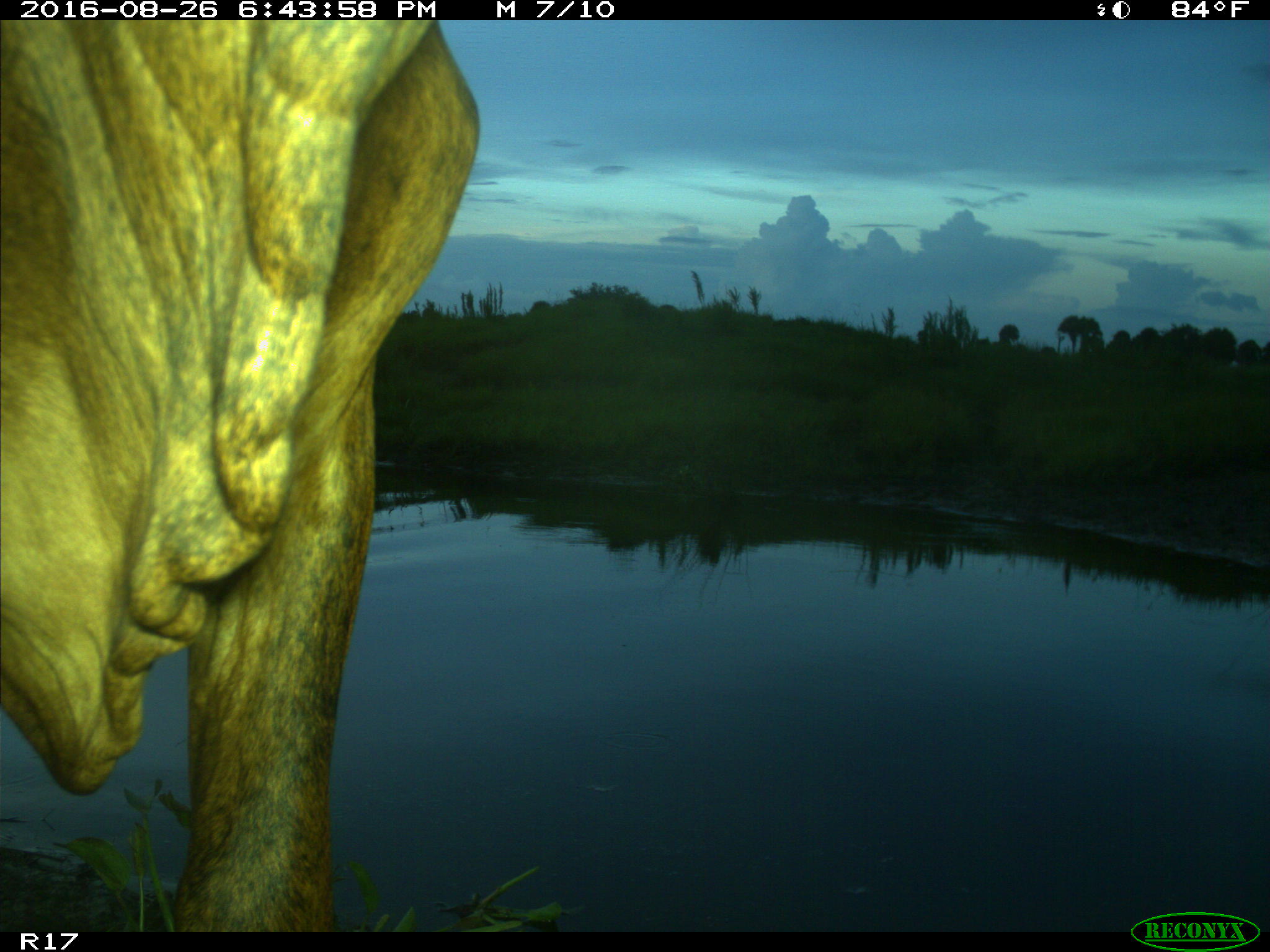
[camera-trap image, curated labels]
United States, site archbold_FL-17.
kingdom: Animalia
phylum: Chordata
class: Mammalia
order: Artiodactyla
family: Bovidae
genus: Bos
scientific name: Bos taurus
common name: domestic cow